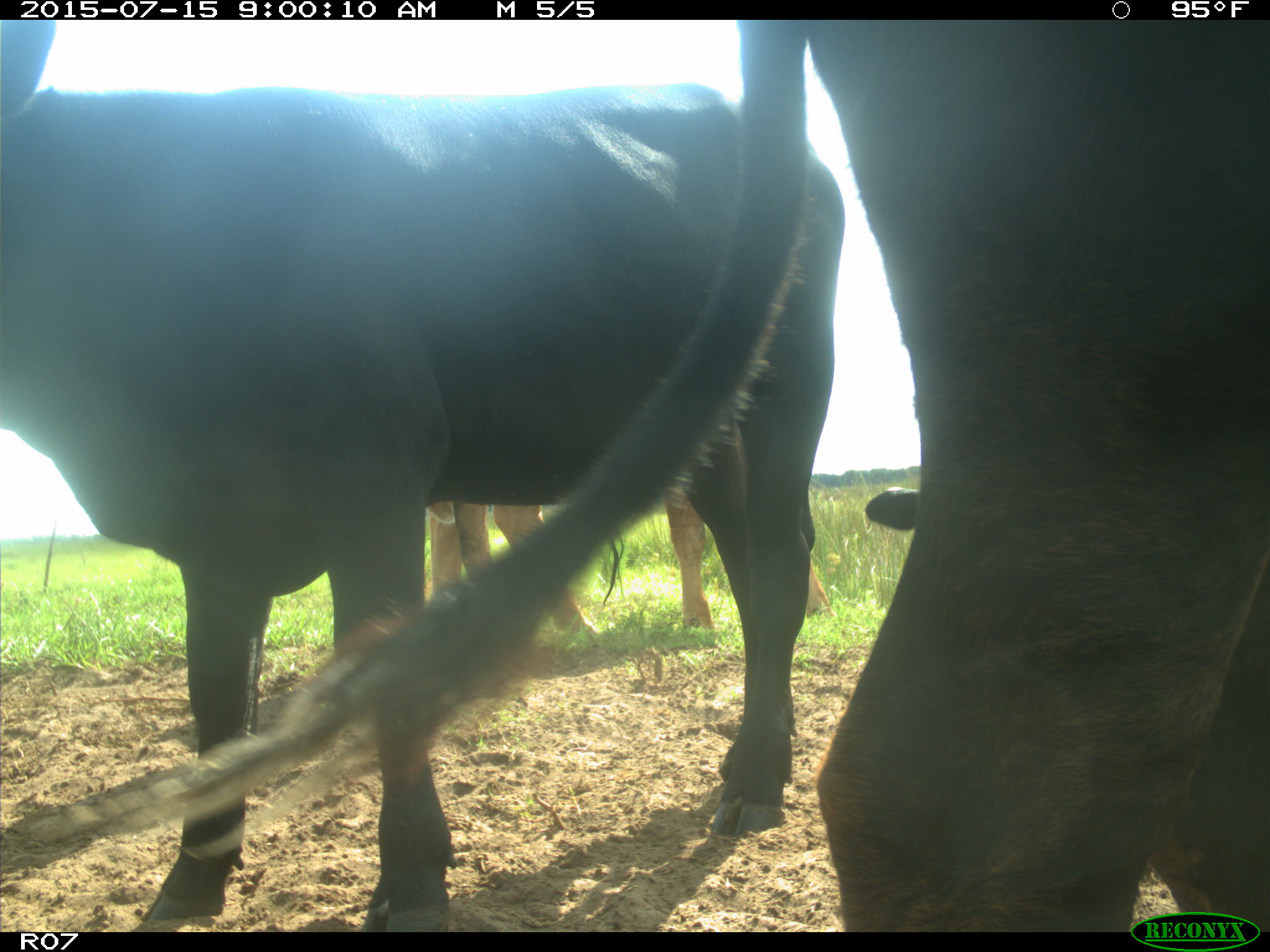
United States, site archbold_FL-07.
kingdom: Animalia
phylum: Chordata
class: Mammalia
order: Artiodactyla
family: Bovidae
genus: Bos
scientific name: Bos taurus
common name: domestic cow